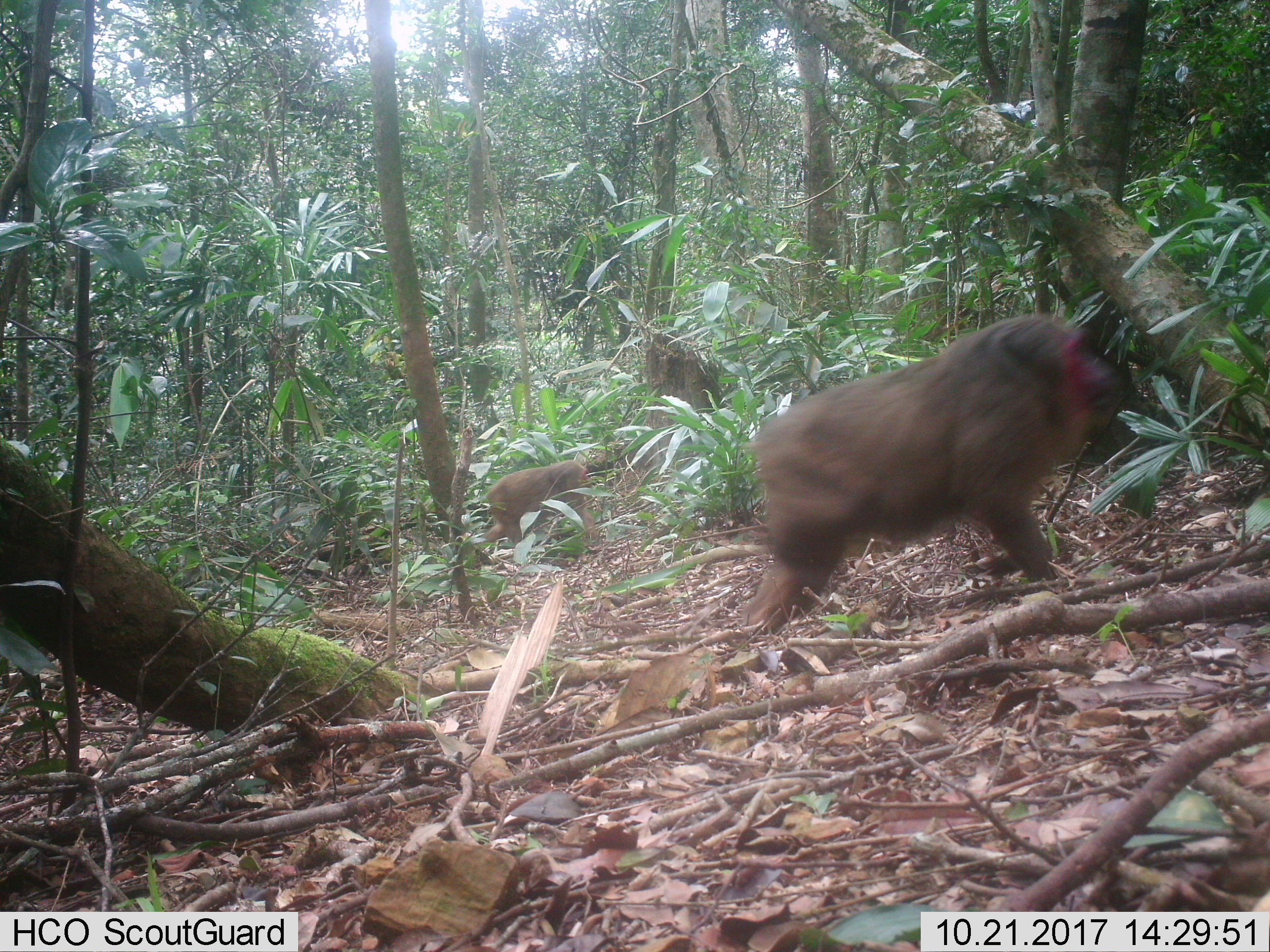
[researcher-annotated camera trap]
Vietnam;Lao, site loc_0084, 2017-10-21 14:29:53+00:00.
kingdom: Animalia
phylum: Chordata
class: Mammalia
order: Primates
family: Cercopithecidae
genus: Macaca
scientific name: Macaca arctoides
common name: stump-tailed macaque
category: stump tailed macaque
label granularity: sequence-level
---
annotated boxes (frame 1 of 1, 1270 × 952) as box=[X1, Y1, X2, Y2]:
stump tailed macaque: box=[739, 310, 1127, 633]; box=[483, 460, 597, 544]